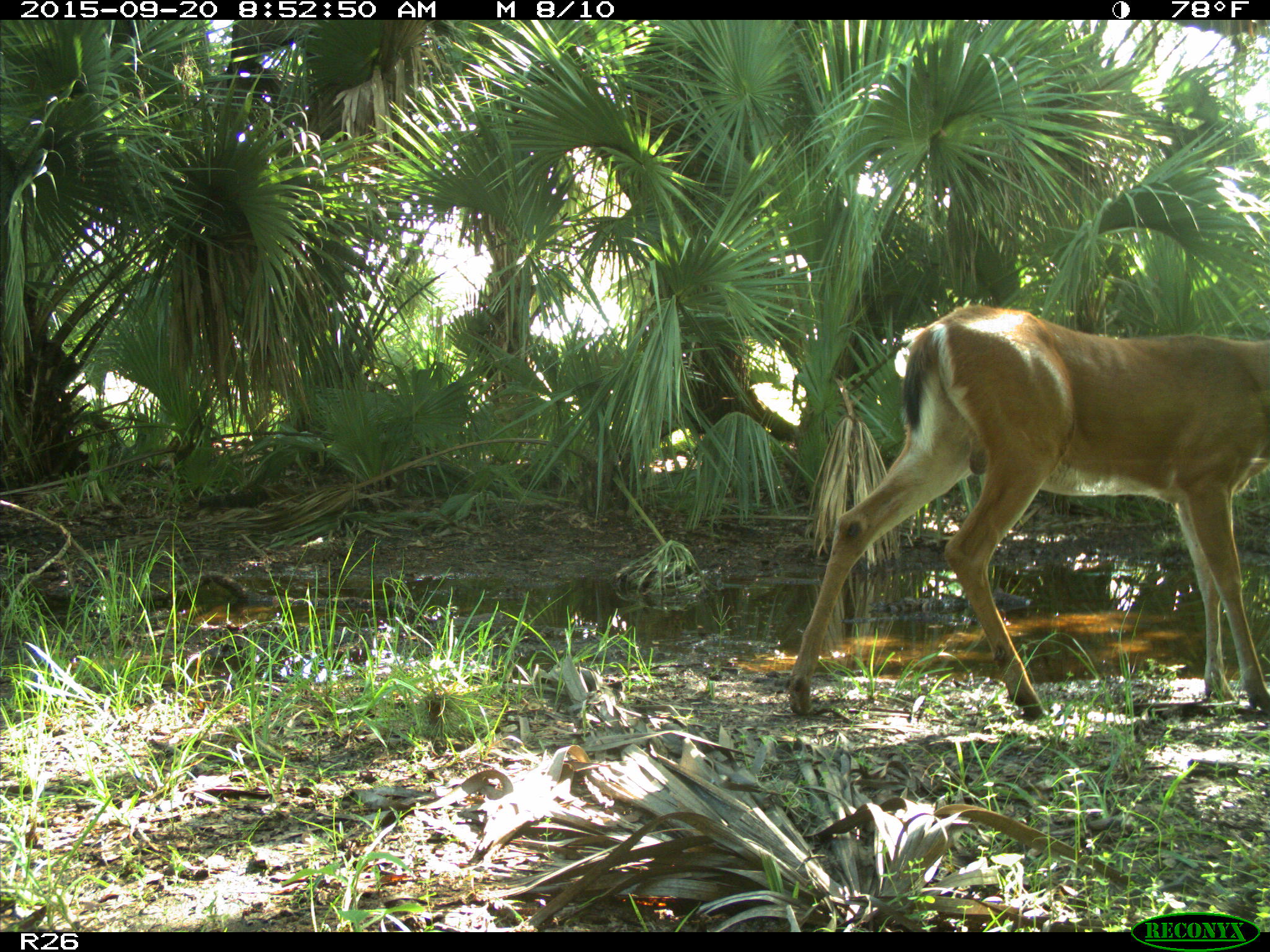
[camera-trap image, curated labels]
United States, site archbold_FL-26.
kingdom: Animalia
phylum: Chordata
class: Mammalia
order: Artiodactyla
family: Cervidae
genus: Odocoileus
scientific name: Odocoileus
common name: deer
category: unidentified deer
Unidentified deer (deer) (Odocoileus).